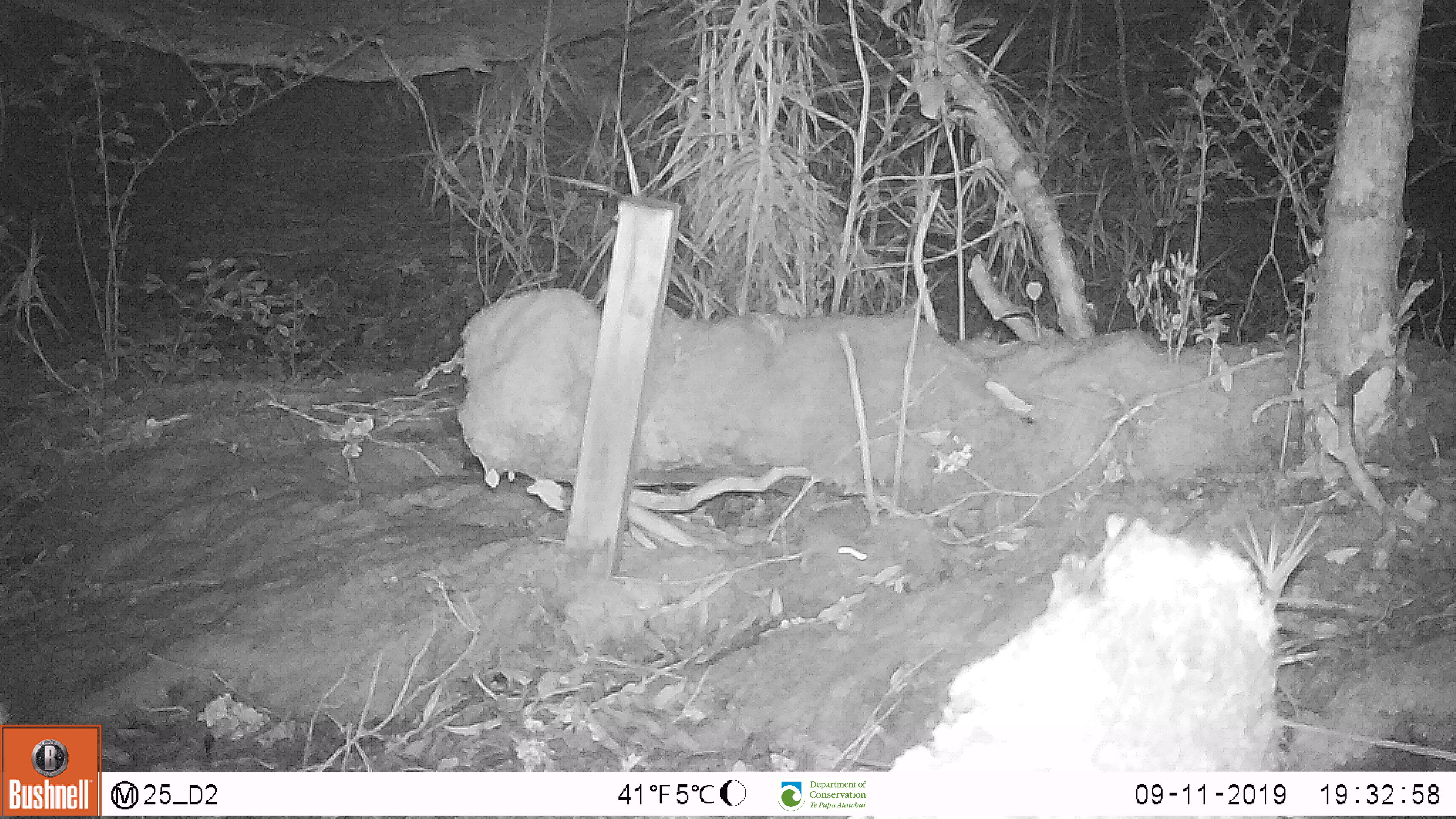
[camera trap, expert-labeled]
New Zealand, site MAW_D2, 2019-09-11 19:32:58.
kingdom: Animalia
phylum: Chordata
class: Mammalia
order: Rodentia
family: Muridae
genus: Mus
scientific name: Mus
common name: mouse